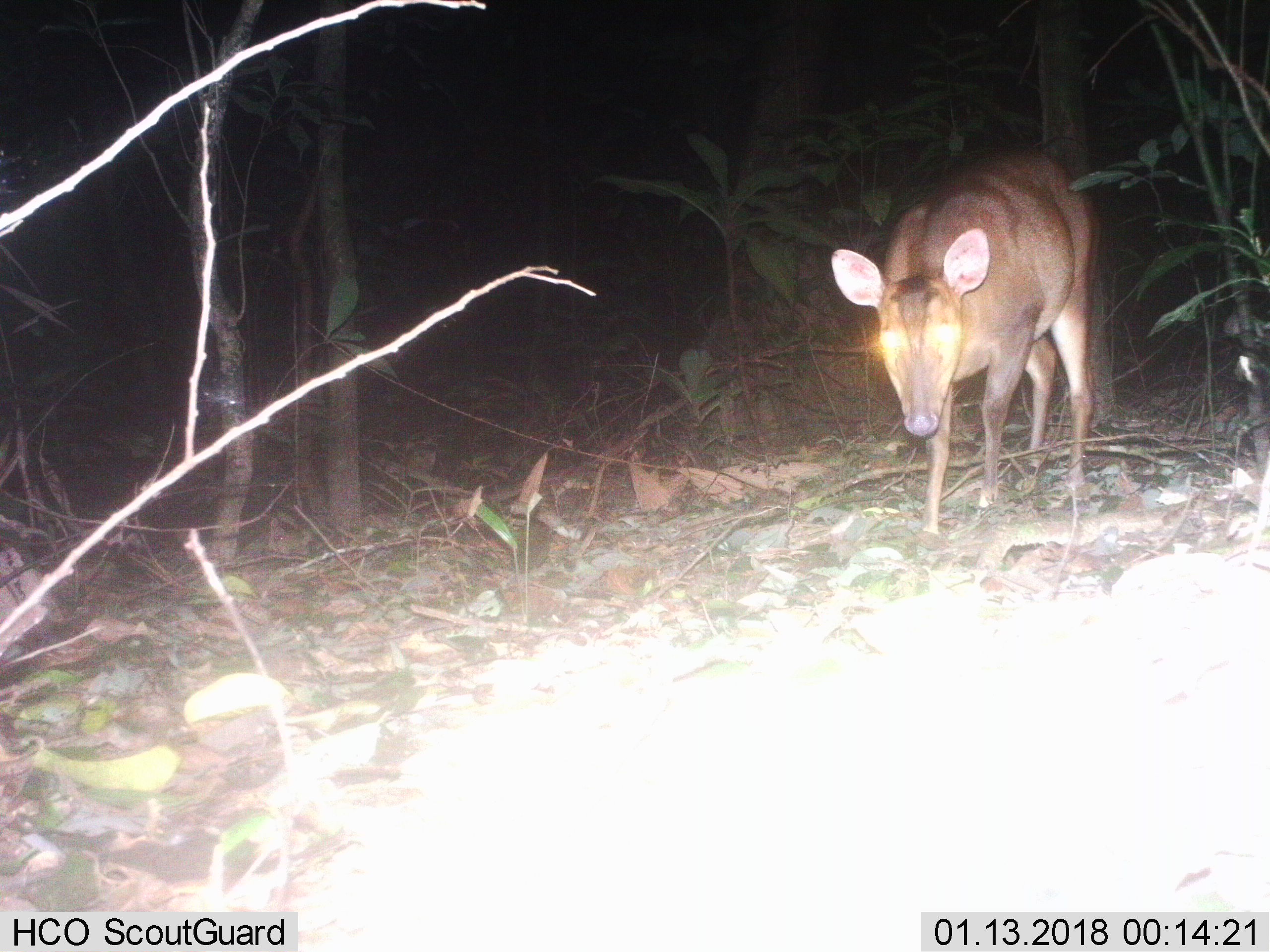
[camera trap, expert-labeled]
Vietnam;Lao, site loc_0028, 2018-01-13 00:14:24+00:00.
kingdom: Animalia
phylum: Chordata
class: Mammalia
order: Artiodactyla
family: Cervidae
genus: Muntiacus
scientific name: Muntiacus vuquangensis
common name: large-antlered muntjac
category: large antlered muntjac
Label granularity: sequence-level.